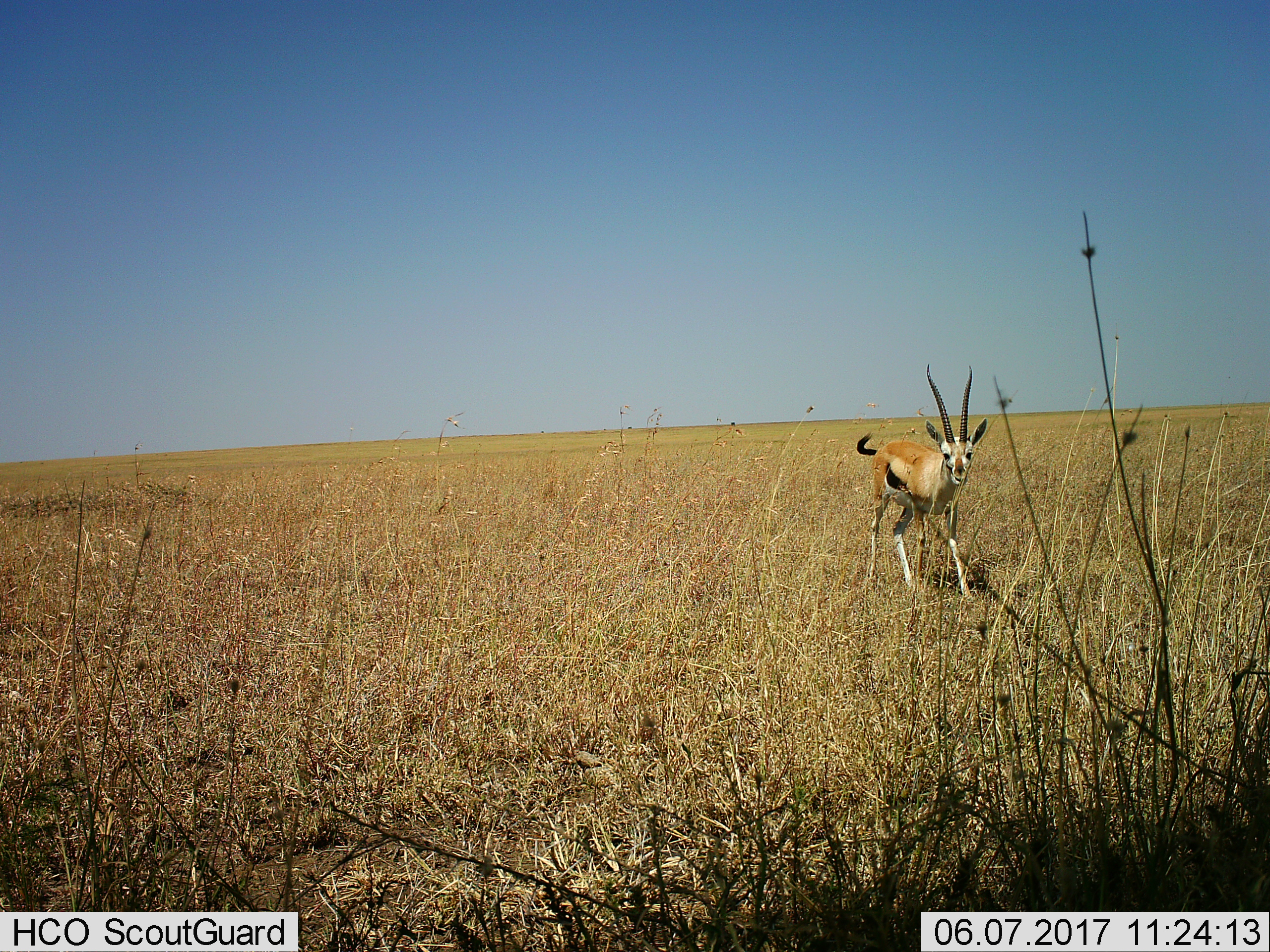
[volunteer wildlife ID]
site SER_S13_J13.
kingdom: Animalia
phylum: Chordata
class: Mammalia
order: Artiodactyla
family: Bovidae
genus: Eudorcas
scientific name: Eudorcas thomsonii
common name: thomson's gazelle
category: gazellethomsons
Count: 1.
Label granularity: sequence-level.